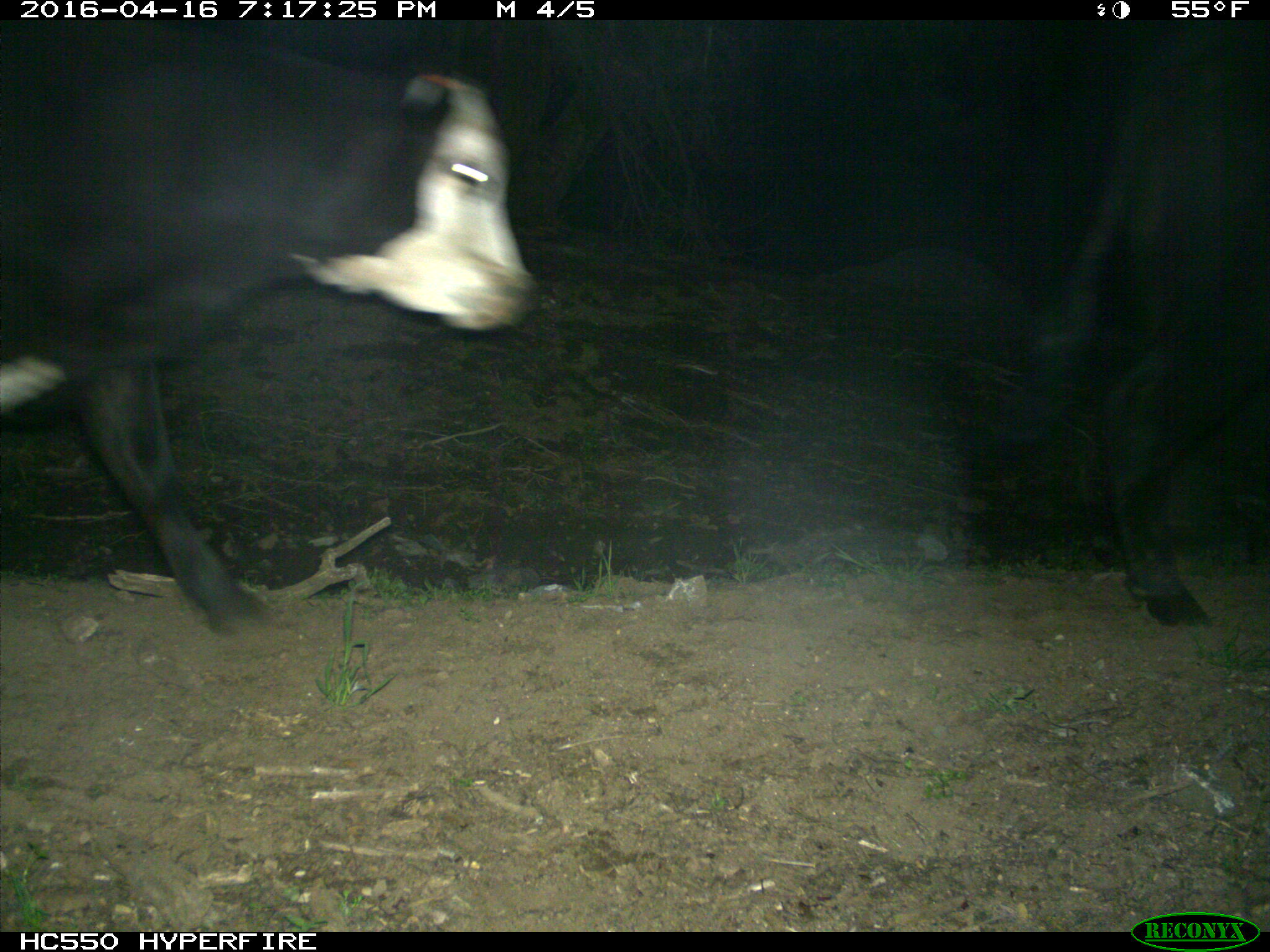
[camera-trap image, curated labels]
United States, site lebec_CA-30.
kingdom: Animalia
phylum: Chordata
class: Mammalia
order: Artiodactyla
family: Bovidae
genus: Bos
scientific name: Bos taurus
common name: domestic cow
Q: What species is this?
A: Bos taurus (domestic cow).